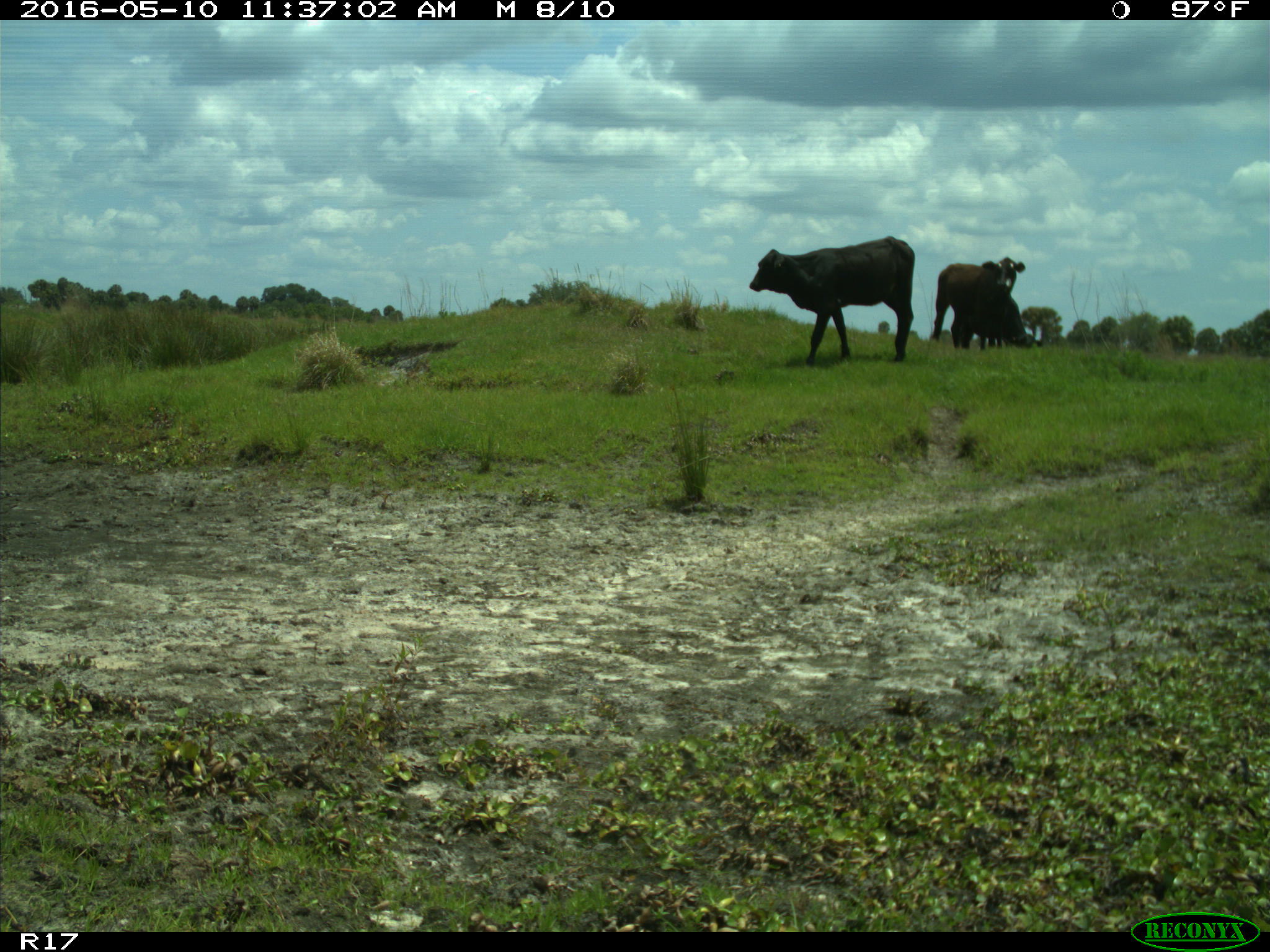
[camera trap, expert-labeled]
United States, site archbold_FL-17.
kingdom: Animalia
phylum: Chordata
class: Mammalia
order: Artiodactyla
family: Bovidae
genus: Bos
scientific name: Bos taurus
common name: domestic cow